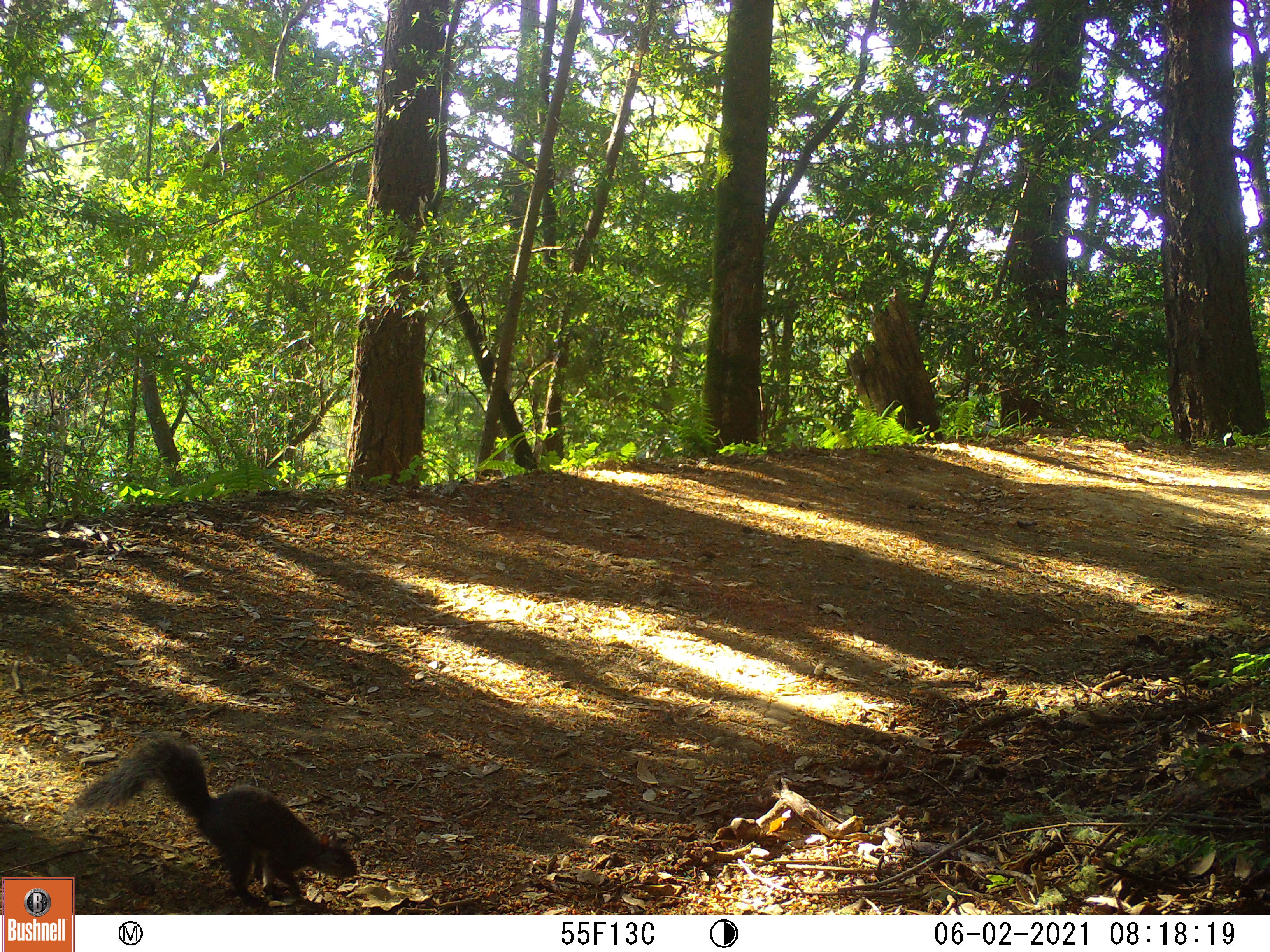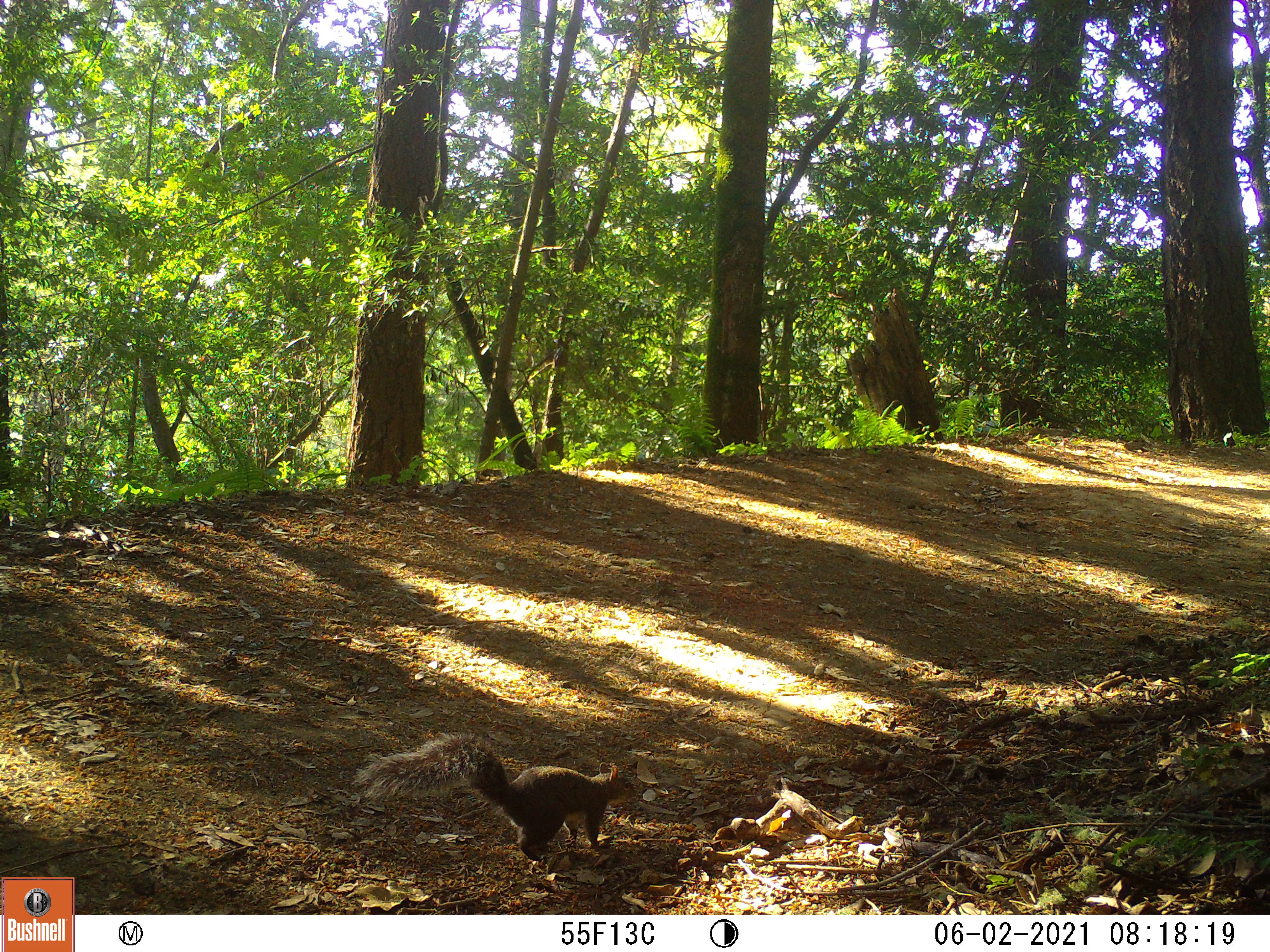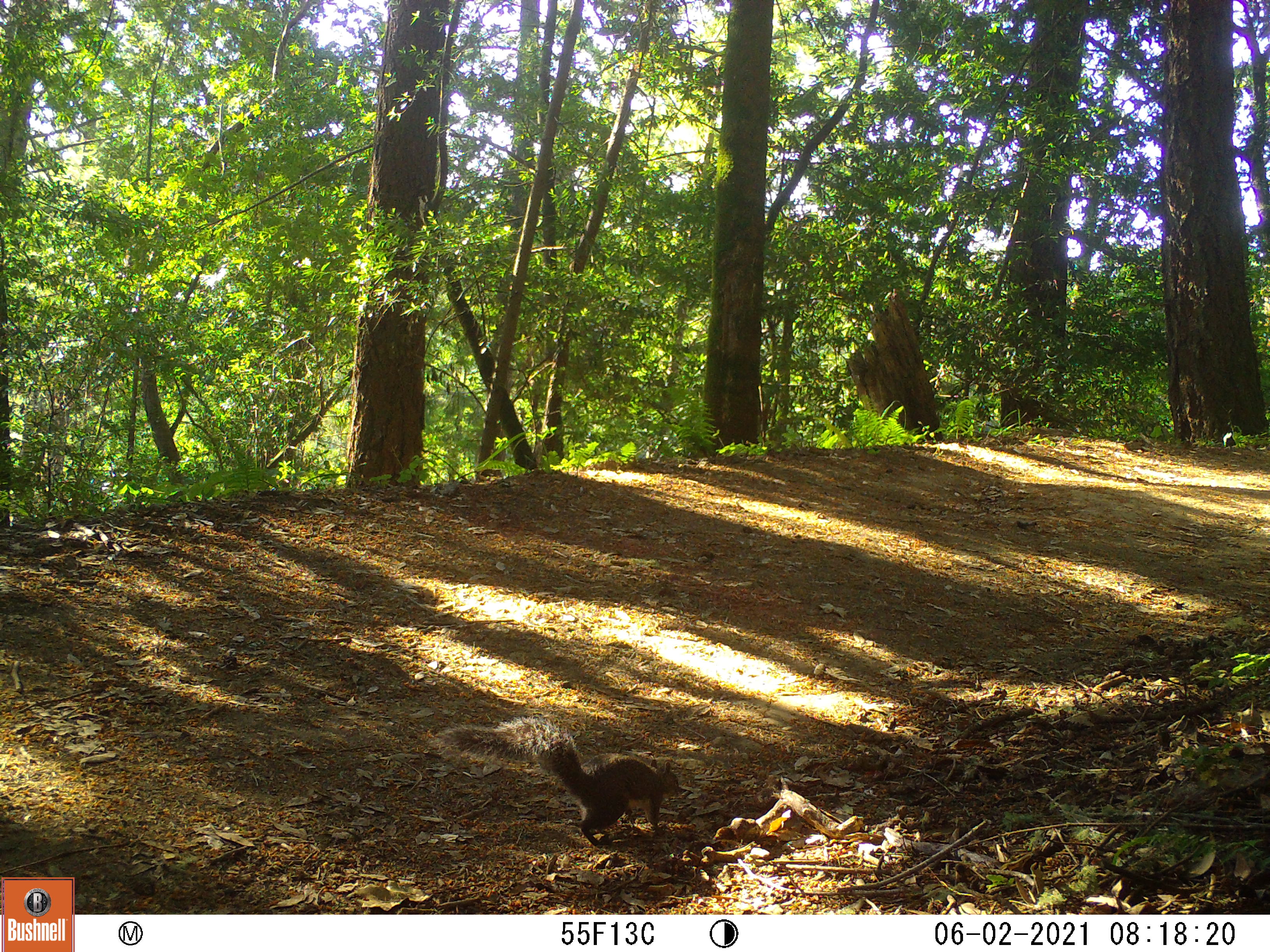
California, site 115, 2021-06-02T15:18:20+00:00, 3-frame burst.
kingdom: Animalia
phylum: Chordata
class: Mammalia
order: Rodentia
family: Sciuridae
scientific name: Sciuridae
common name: squirrel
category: unknown squirrel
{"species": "unknown squirrel (squirrel) (Sciuridae)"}